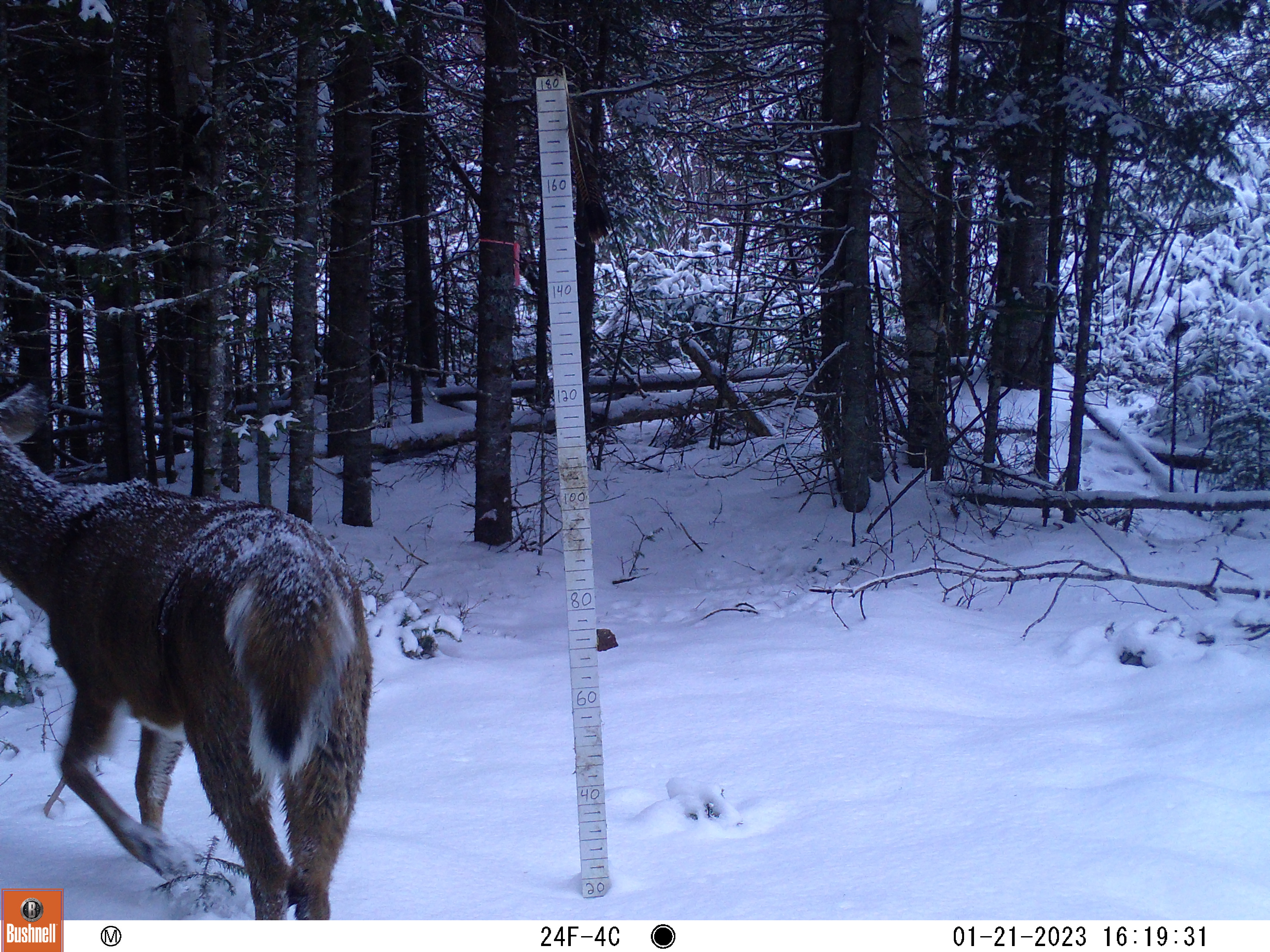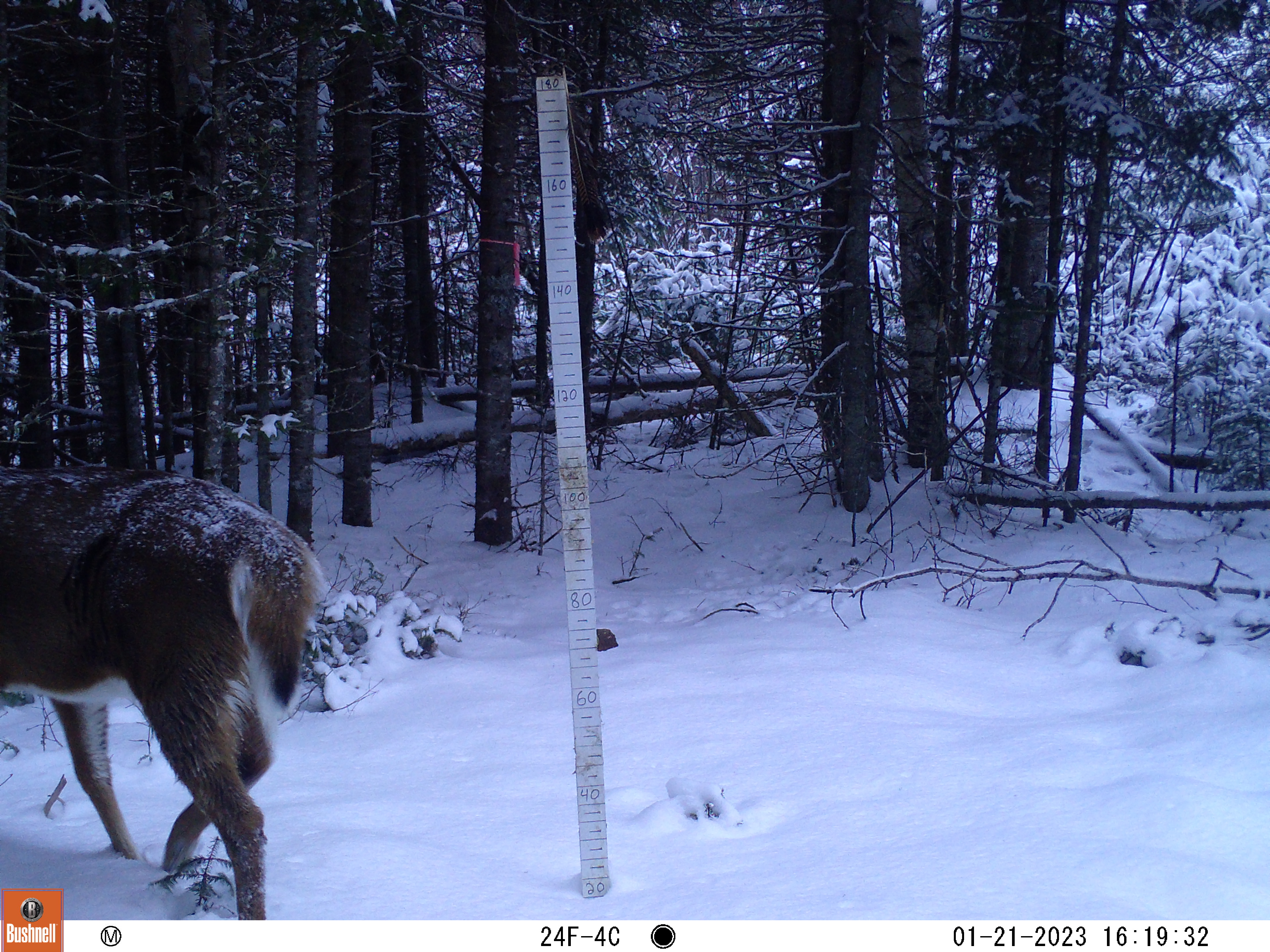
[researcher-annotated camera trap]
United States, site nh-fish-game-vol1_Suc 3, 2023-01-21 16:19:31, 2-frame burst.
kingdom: Animalia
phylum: Chordata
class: Mammalia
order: Artiodactyla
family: Cervidae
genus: Odocoileus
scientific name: Odocoileus virginianus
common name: white-tailed deer